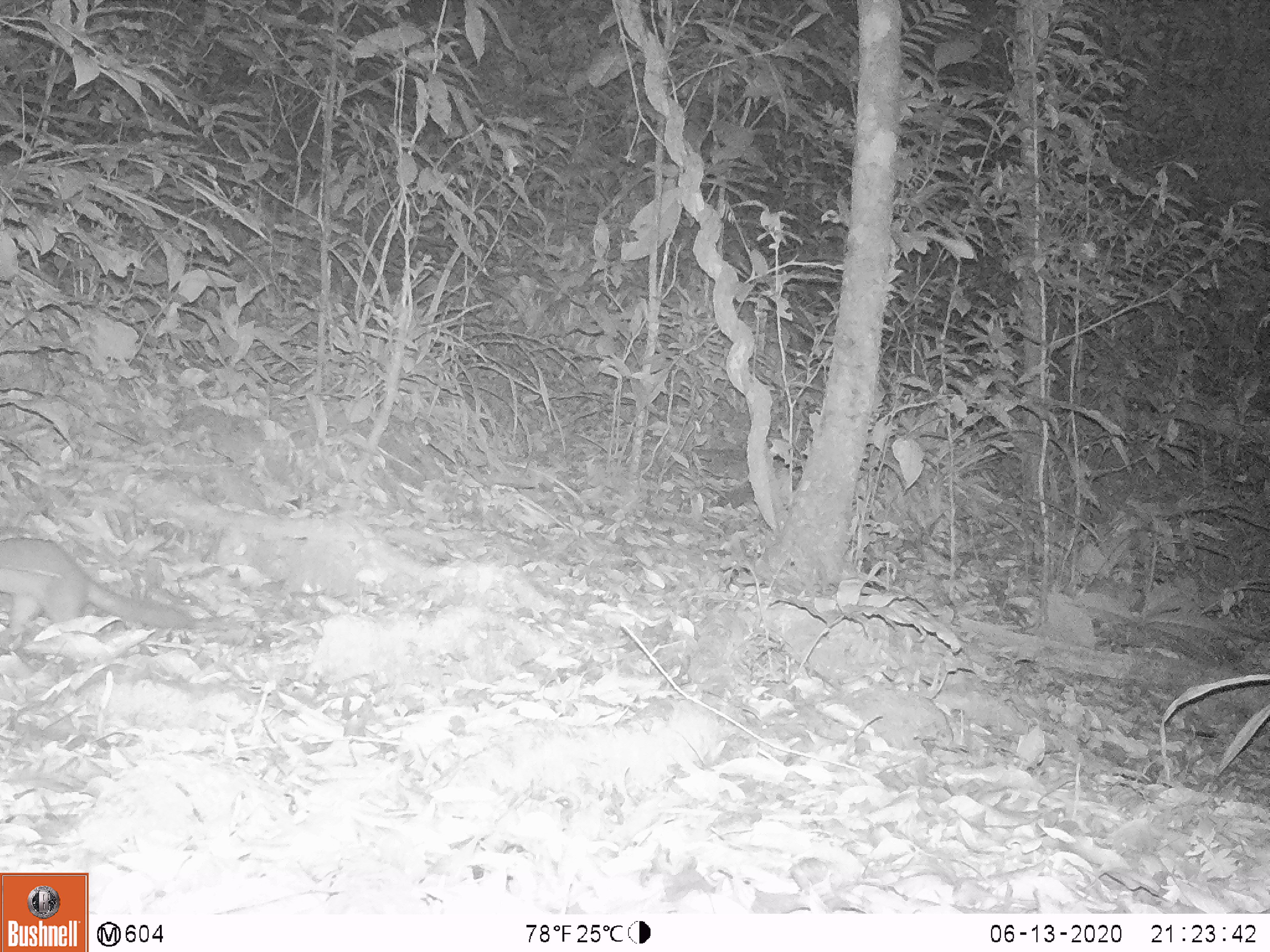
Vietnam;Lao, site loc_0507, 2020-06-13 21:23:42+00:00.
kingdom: Animalia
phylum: Chordata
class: Mammalia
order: Carnivora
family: Mustelidae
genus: Melogale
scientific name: Melogale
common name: ferret badger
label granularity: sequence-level